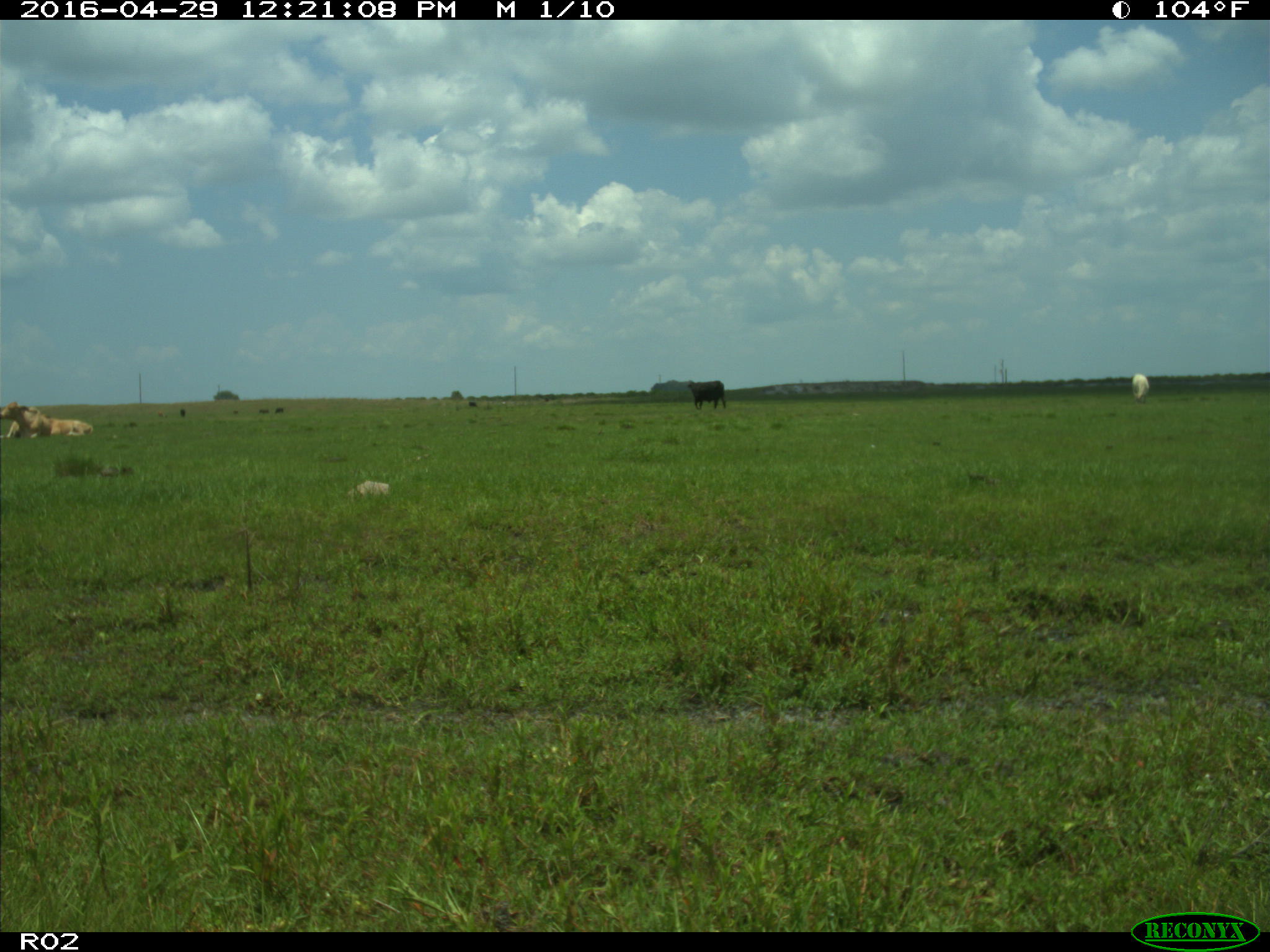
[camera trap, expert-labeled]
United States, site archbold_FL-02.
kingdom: Animalia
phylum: Chordata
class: Mammalia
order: Artiodactyla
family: Bovidae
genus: Bos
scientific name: Bos taurus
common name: domestic cow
Bos taurus (domestic cow).